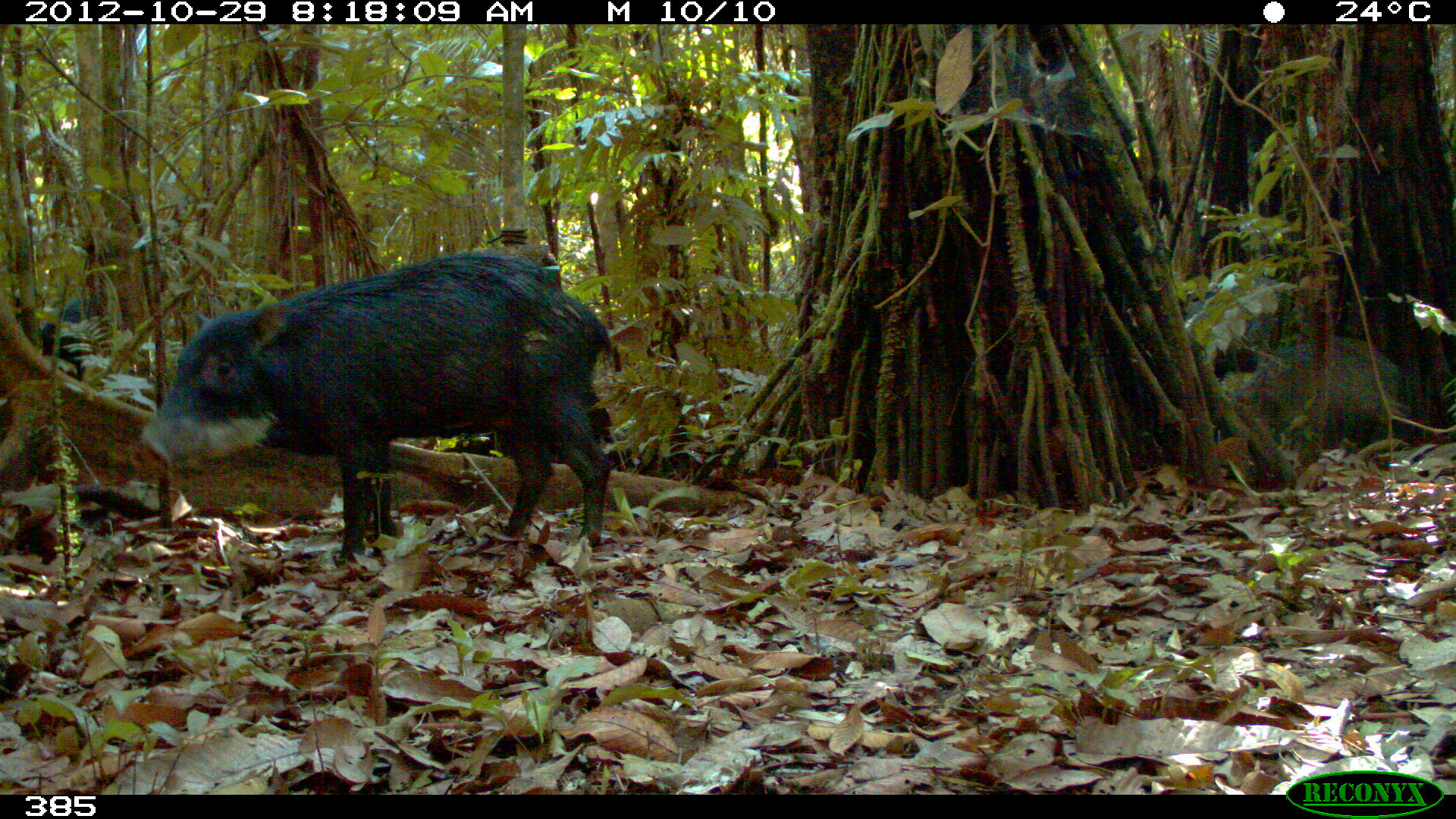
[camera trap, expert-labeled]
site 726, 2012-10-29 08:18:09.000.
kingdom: Animalia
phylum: Chordata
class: Mammalia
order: Artiodactyla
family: Tayassuidae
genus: Tayassu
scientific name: Tayassu pecari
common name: white-lipped peccary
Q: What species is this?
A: Tayassu pecari (white-lipped peccary).